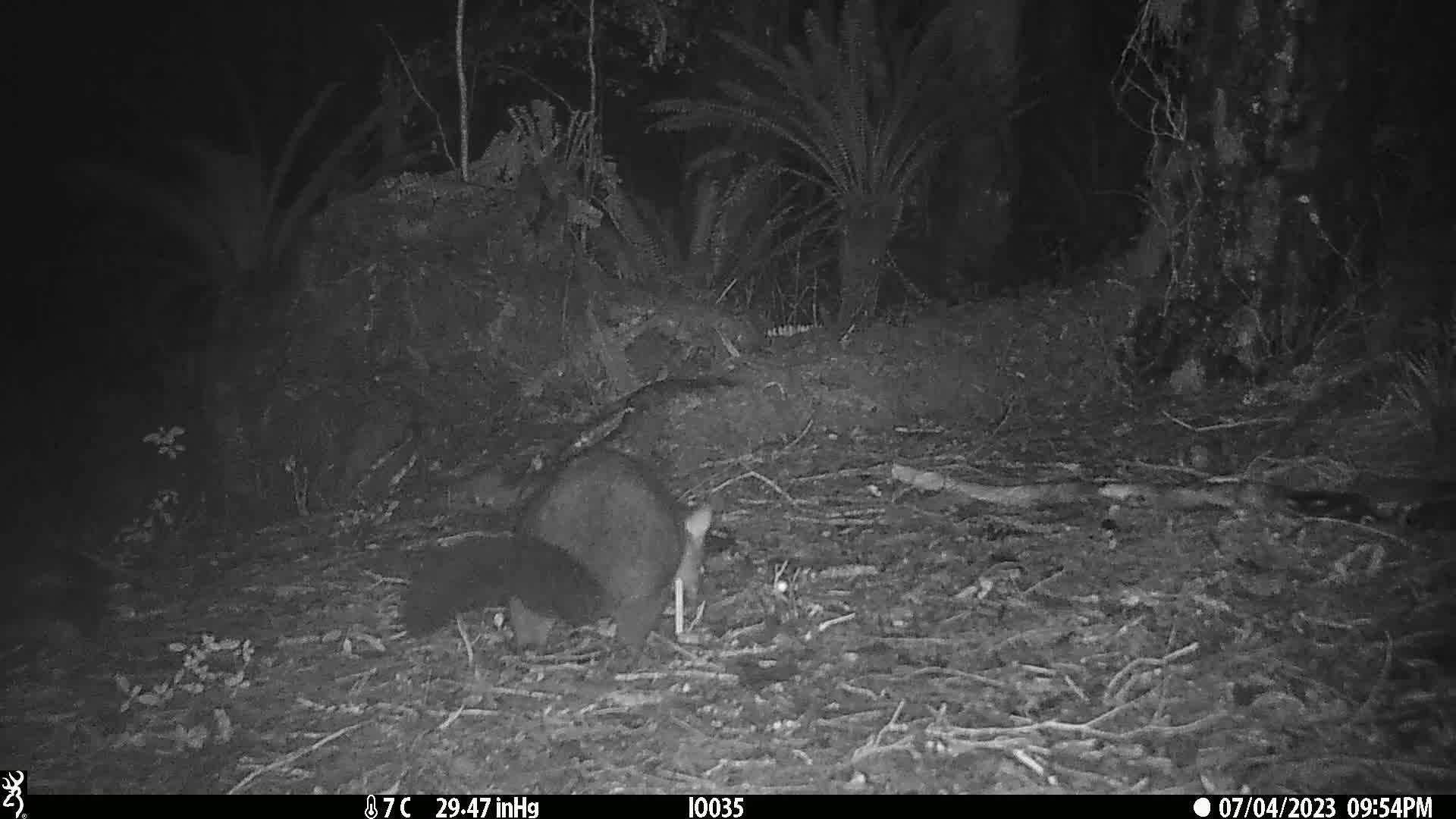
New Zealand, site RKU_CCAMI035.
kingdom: Animalia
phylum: Chordata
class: Mammalia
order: Diprotodontia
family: Phalangeridae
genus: Trichosurus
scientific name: Trichosurus vulpecula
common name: common brushtail possum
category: possum